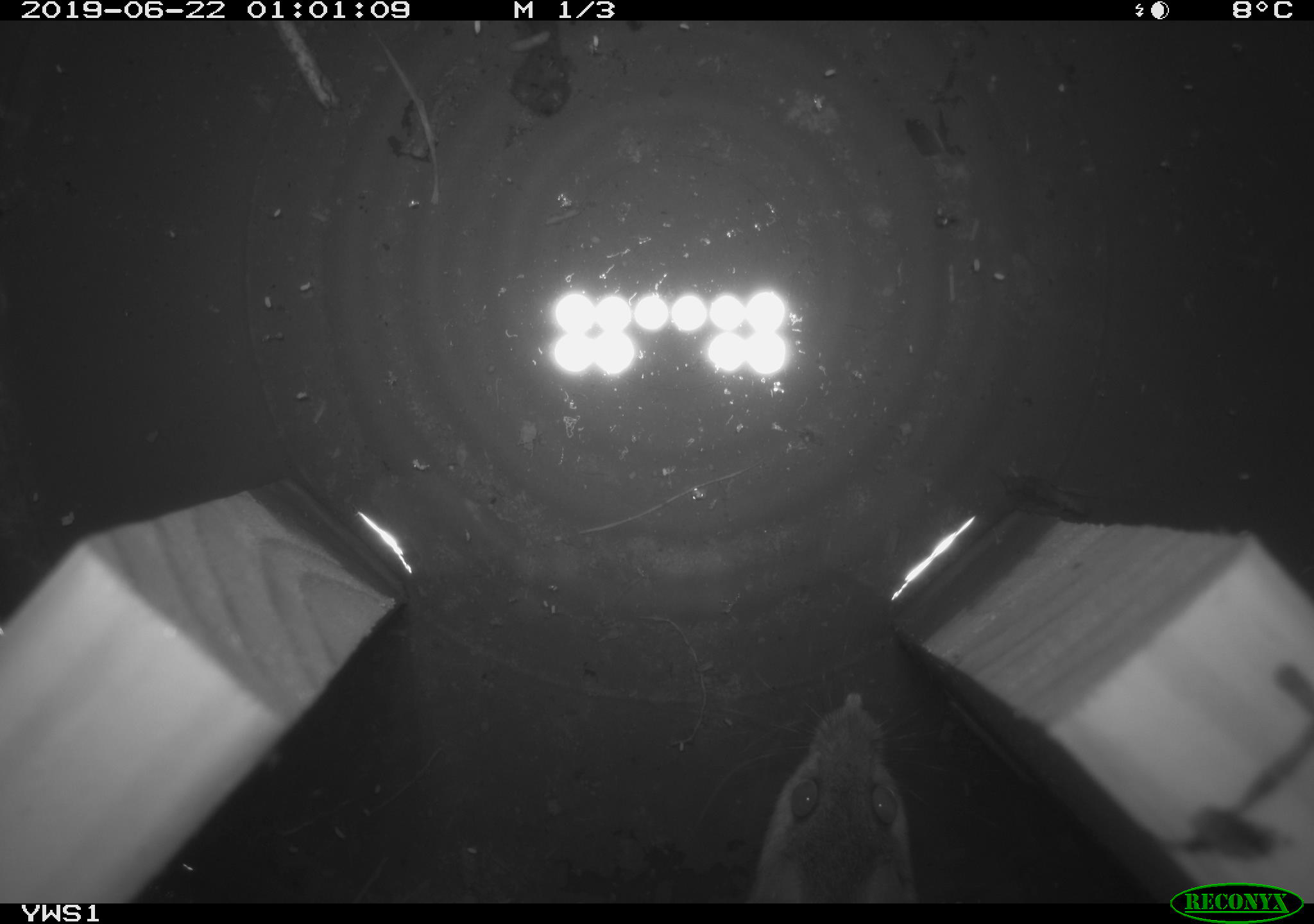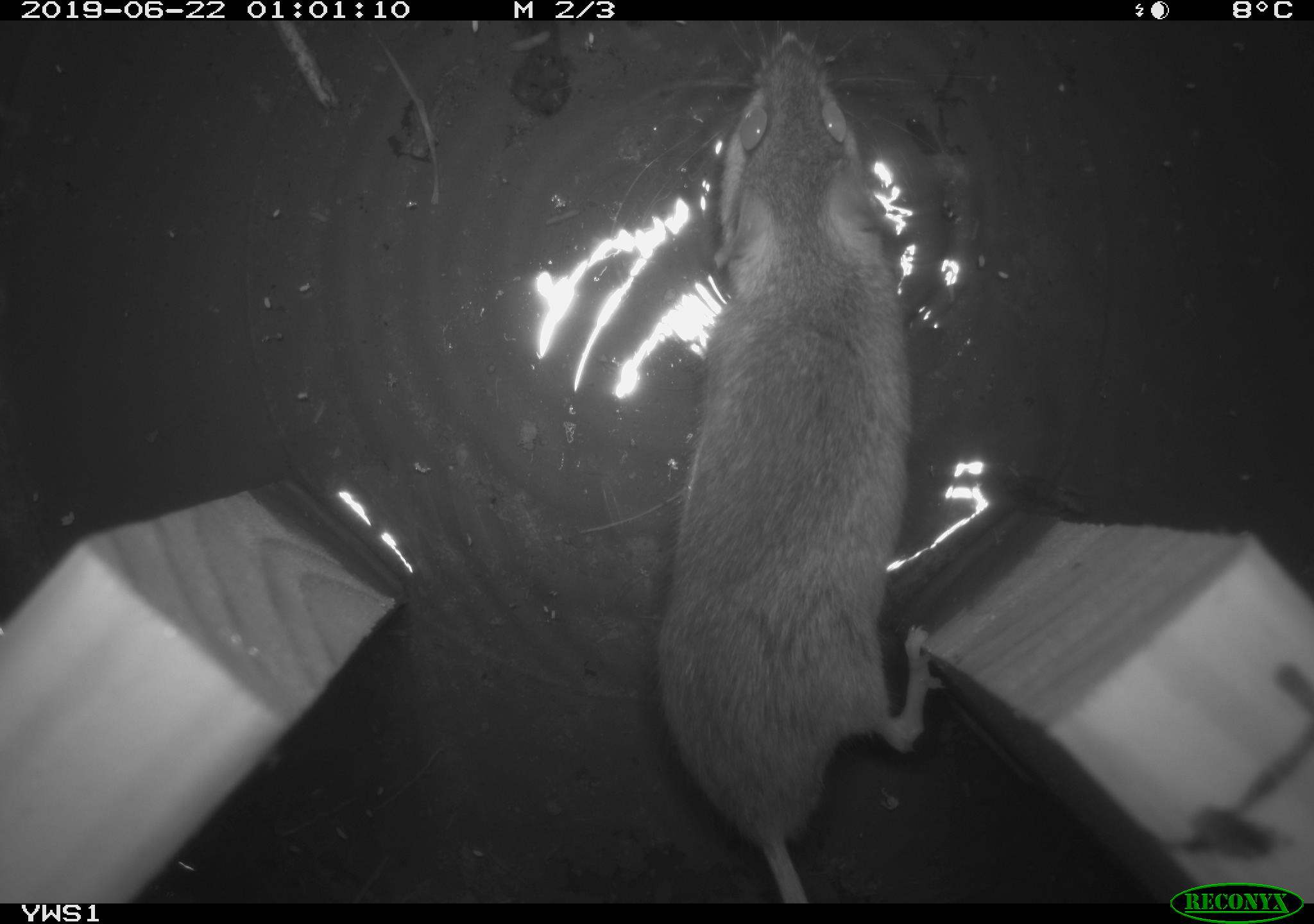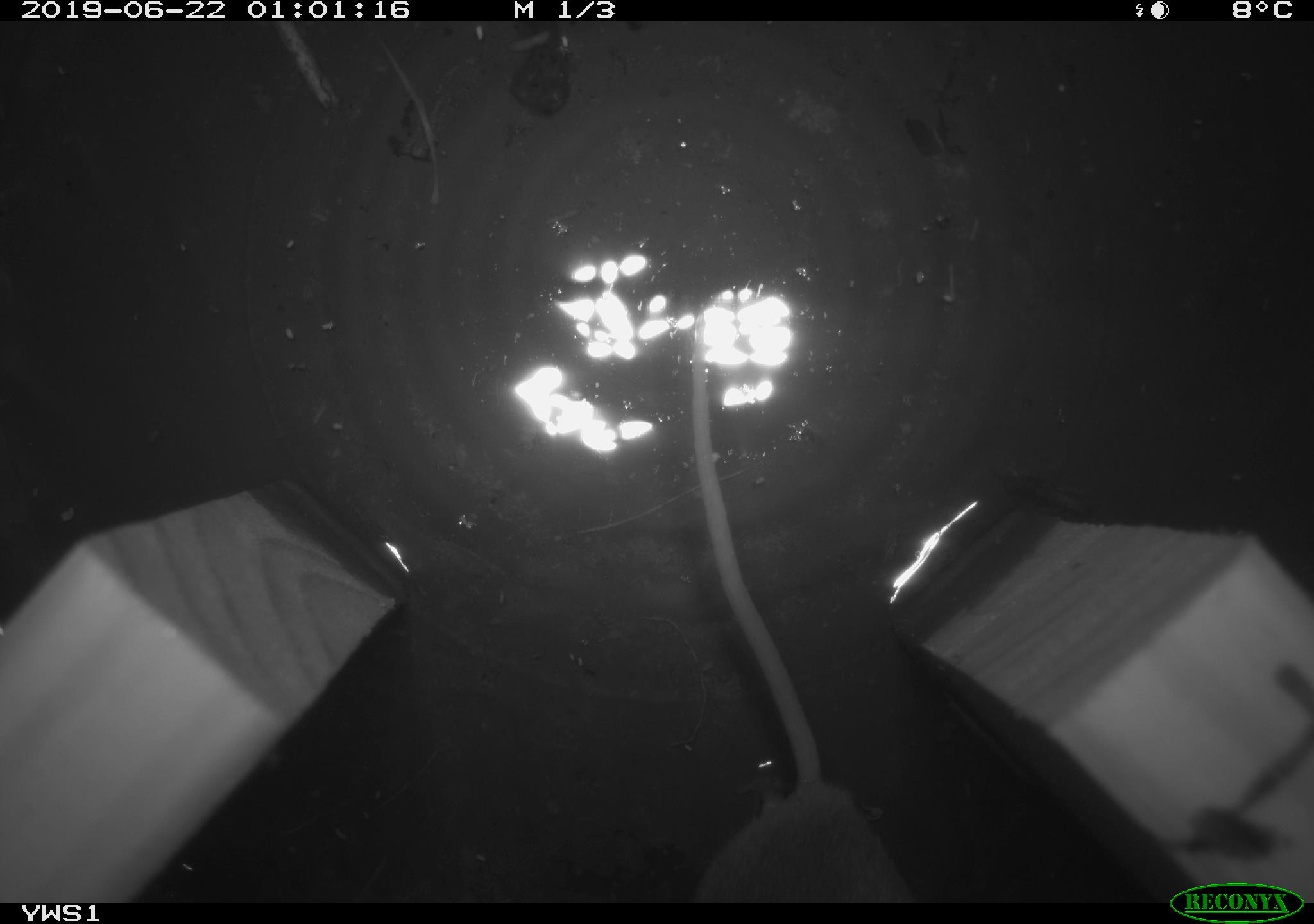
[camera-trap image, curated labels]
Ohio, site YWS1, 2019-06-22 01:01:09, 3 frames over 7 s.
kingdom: Animalia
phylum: Chordata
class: Mammalia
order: Rodentia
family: Cricetidae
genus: Peromyscus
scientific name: Peromyscus leucopus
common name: white-footed mouse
White-footed mouse (Peromyscus leucopus).